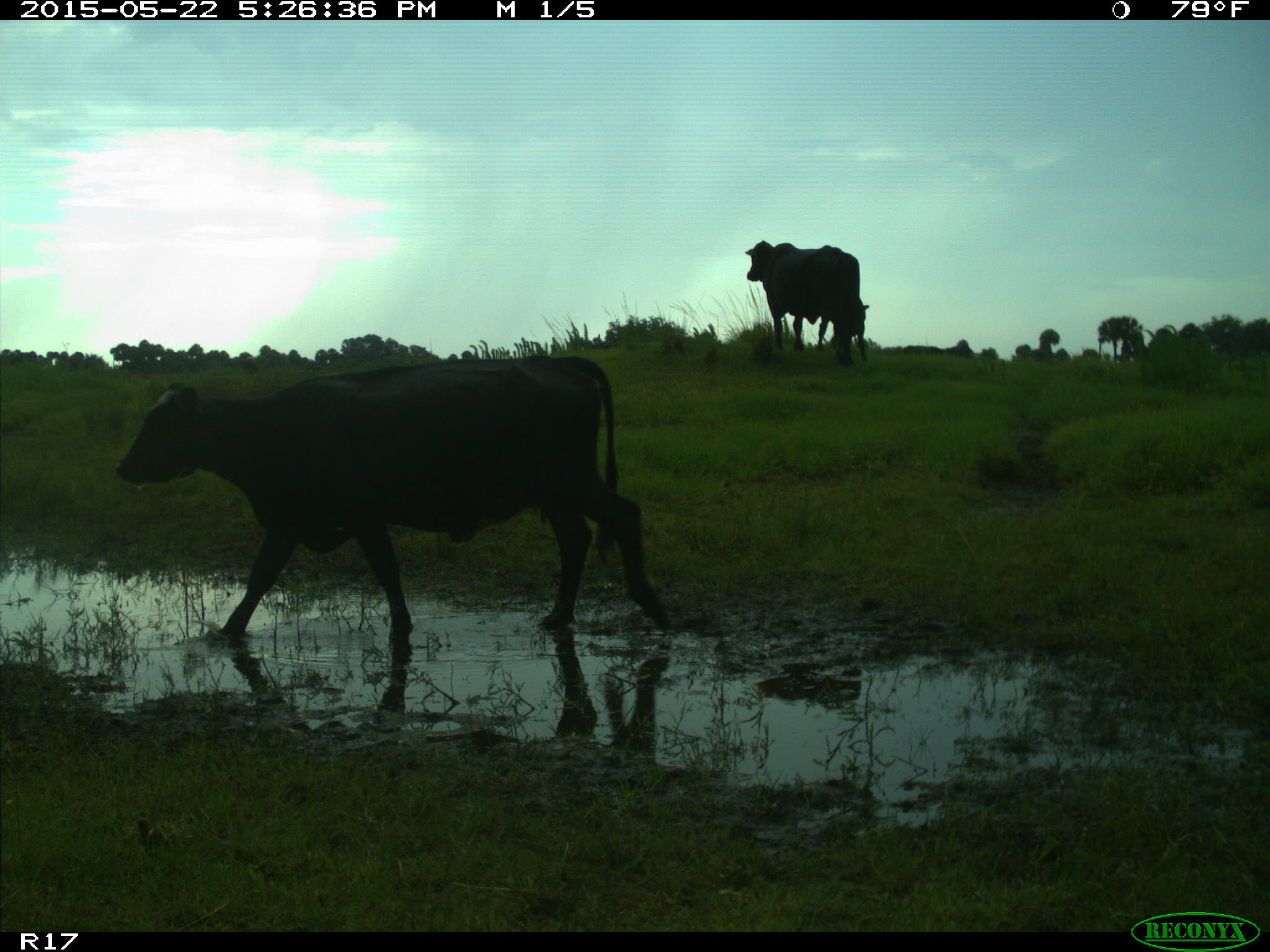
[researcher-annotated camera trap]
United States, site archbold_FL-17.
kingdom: Animalia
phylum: Chordata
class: Mammalia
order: Artiodactyla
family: Bovidae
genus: Bos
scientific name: Bos taurus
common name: domestic cow